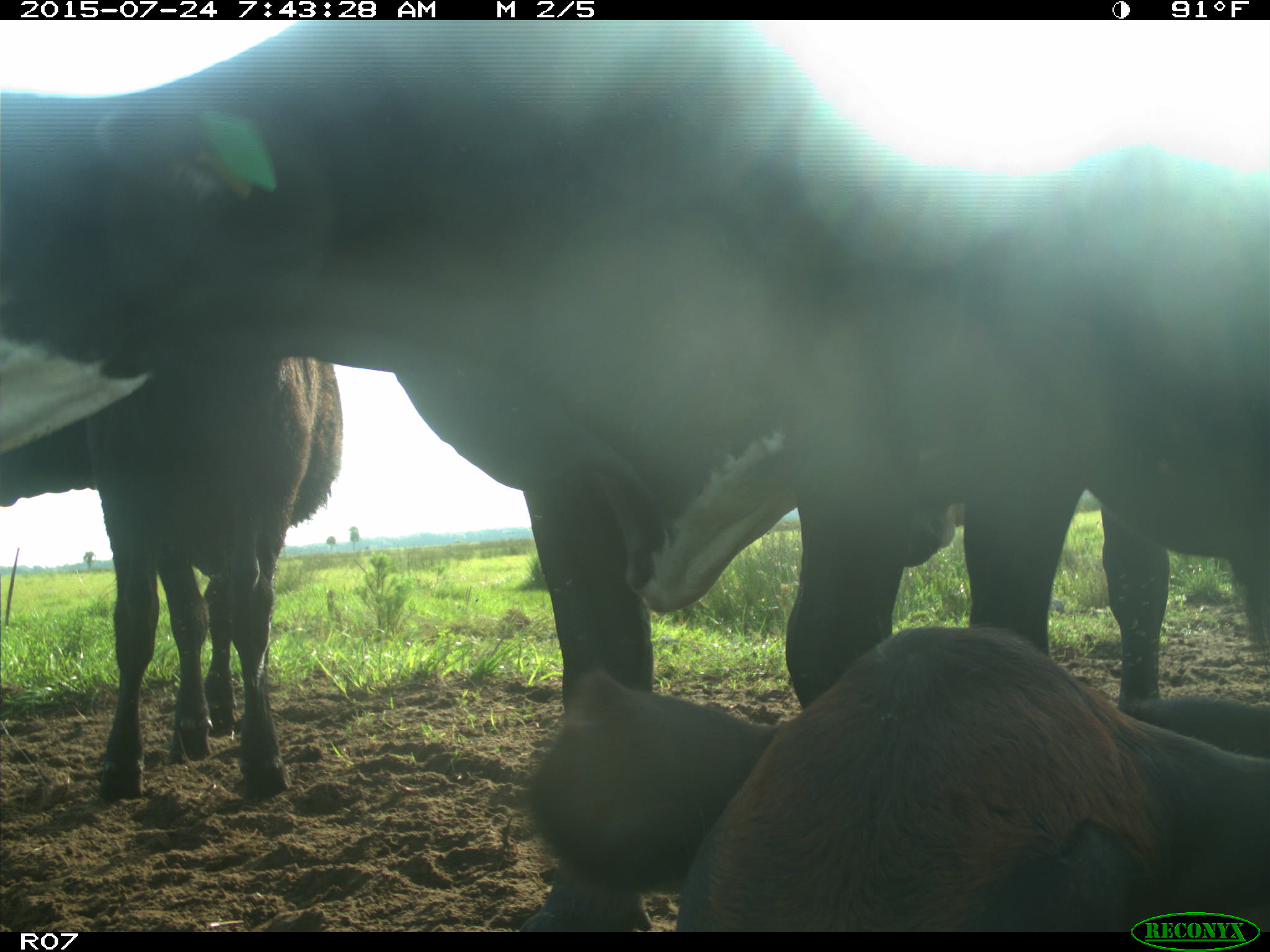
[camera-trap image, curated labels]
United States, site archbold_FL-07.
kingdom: Animalia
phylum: Chordata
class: Mammalia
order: Artiodactyla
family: Bovidae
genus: Bos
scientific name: Bos taurus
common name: domestic cow